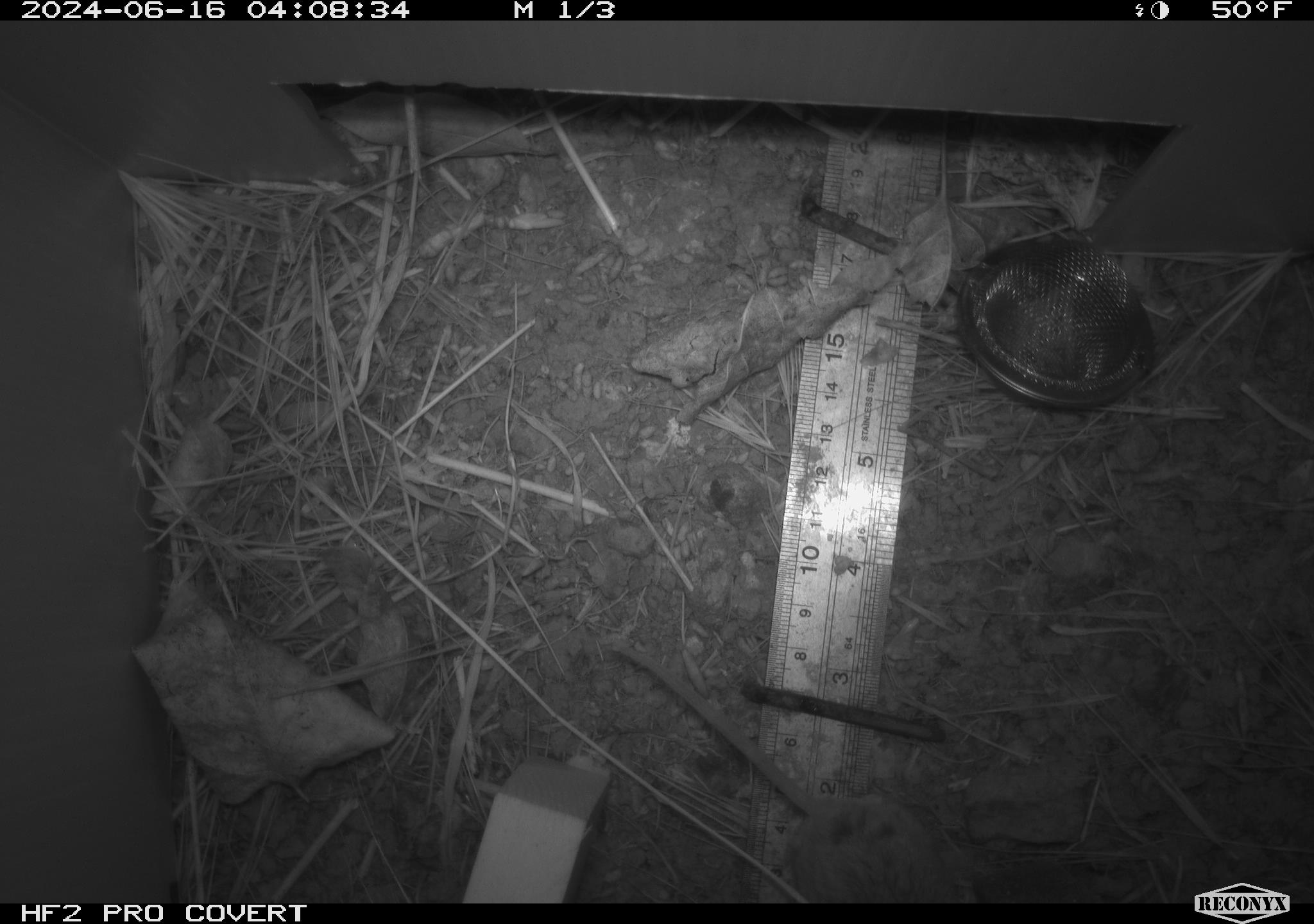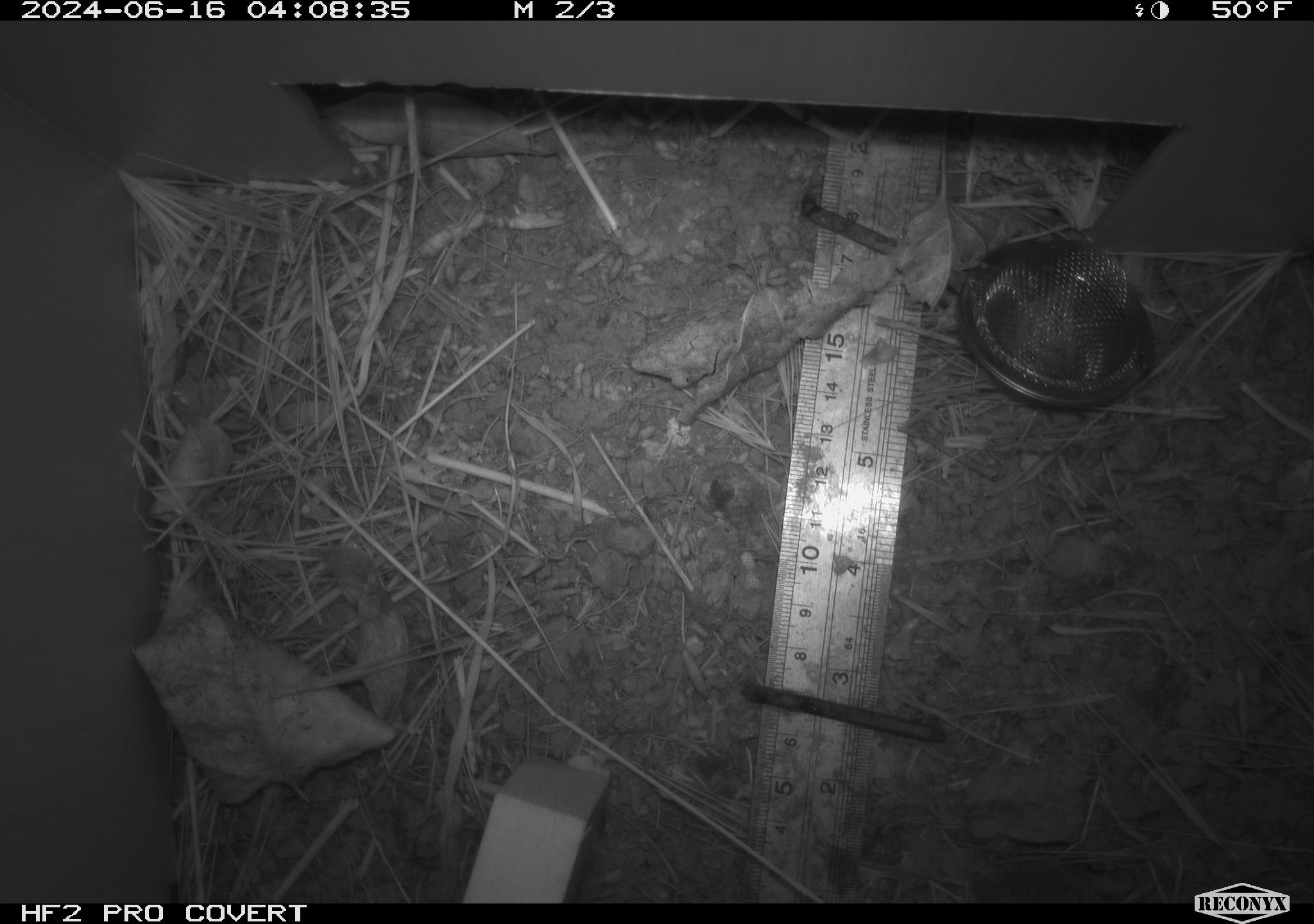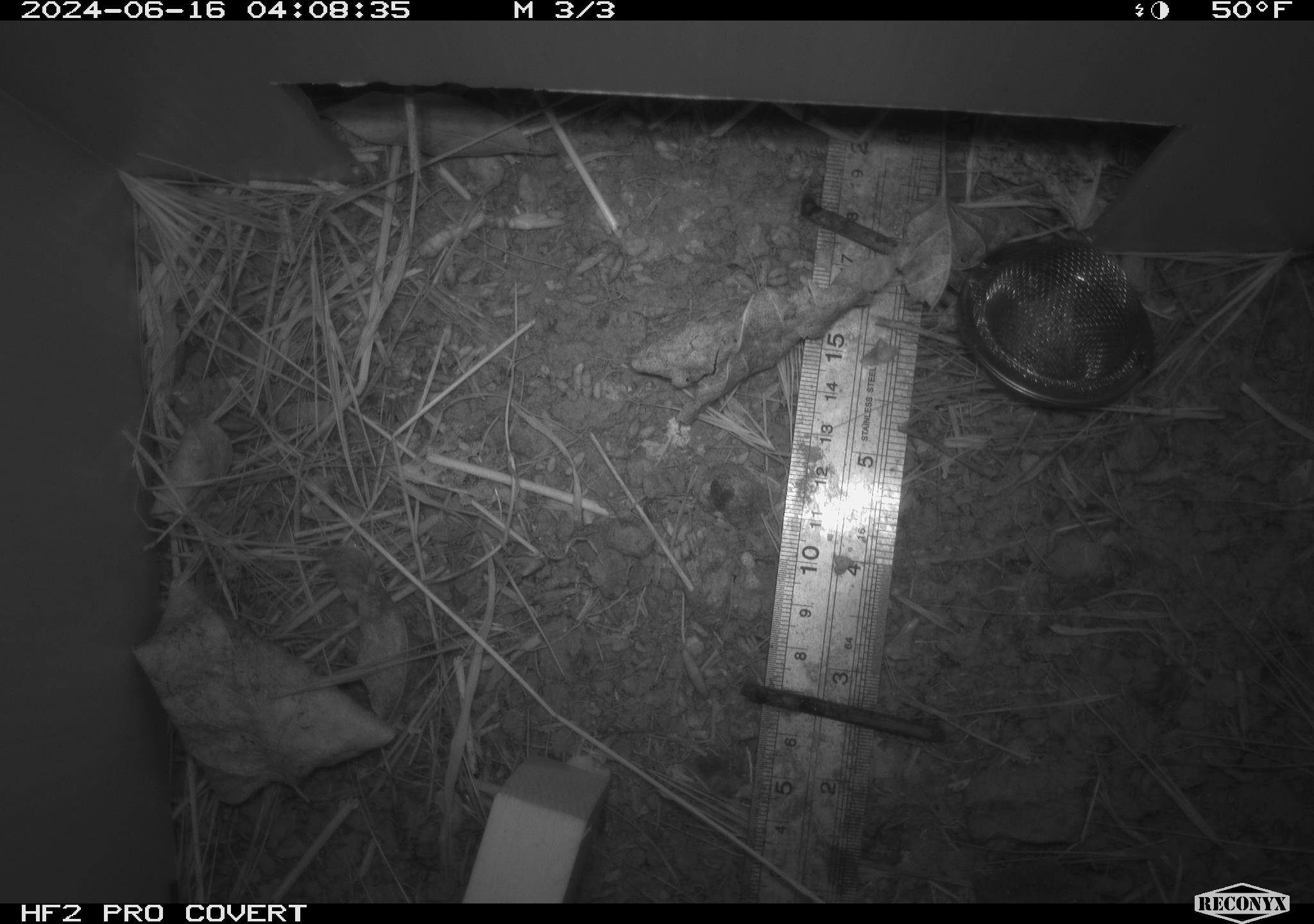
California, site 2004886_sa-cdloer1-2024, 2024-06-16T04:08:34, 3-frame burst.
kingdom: Animalia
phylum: Chordata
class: Mammalia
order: Rodentia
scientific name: Rodentia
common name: mouse species